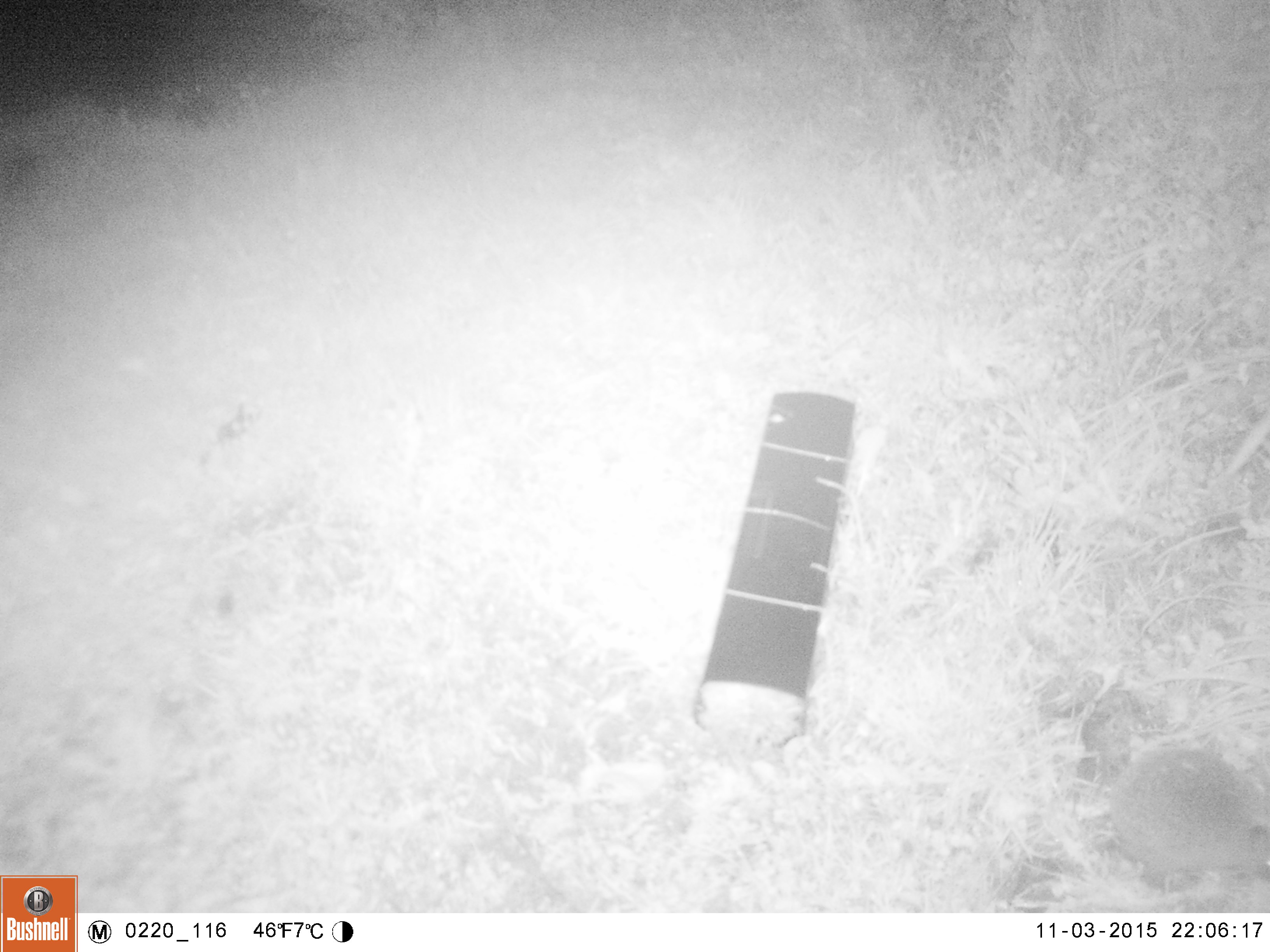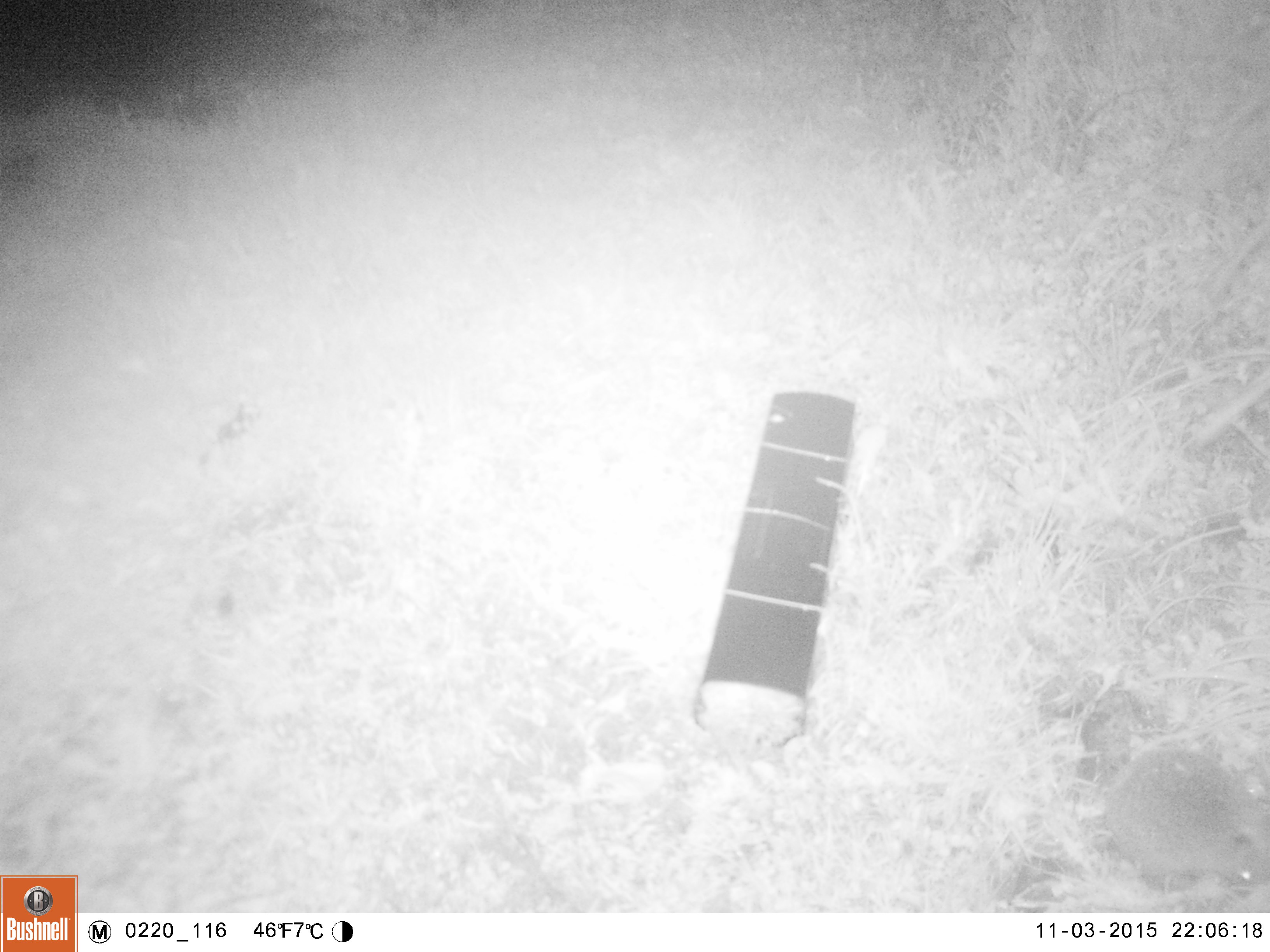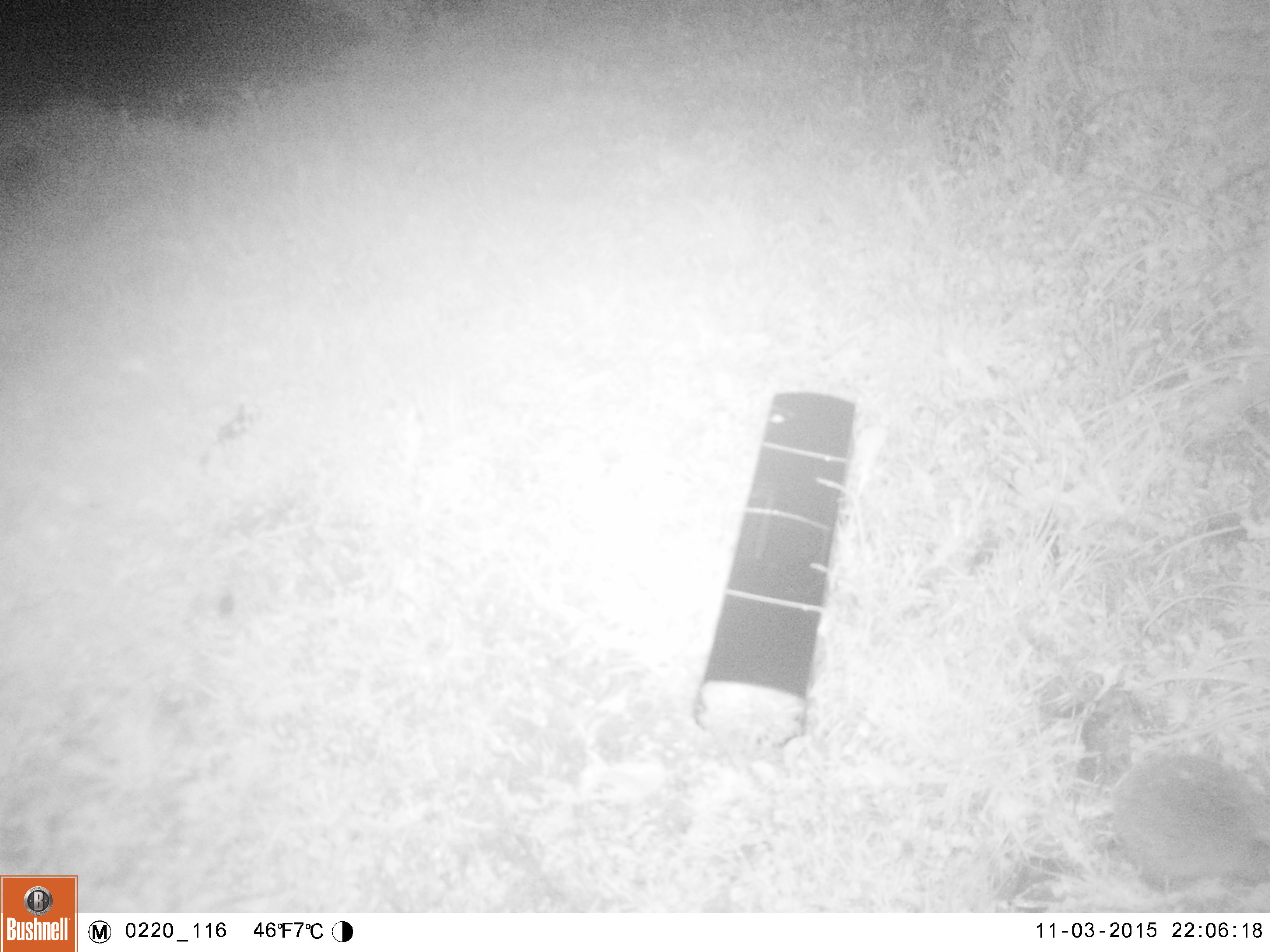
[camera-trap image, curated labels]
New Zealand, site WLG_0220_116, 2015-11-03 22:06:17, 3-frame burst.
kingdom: Animalia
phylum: Chordata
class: Mammalia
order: Eulipotyphla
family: Erinaceidae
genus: Erinaceus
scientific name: Erinaceus europaeus europaeus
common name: european hedgehog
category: hedgehog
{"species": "hedgehog (european hedgehog) (Erinaceus europaeus europaeus)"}